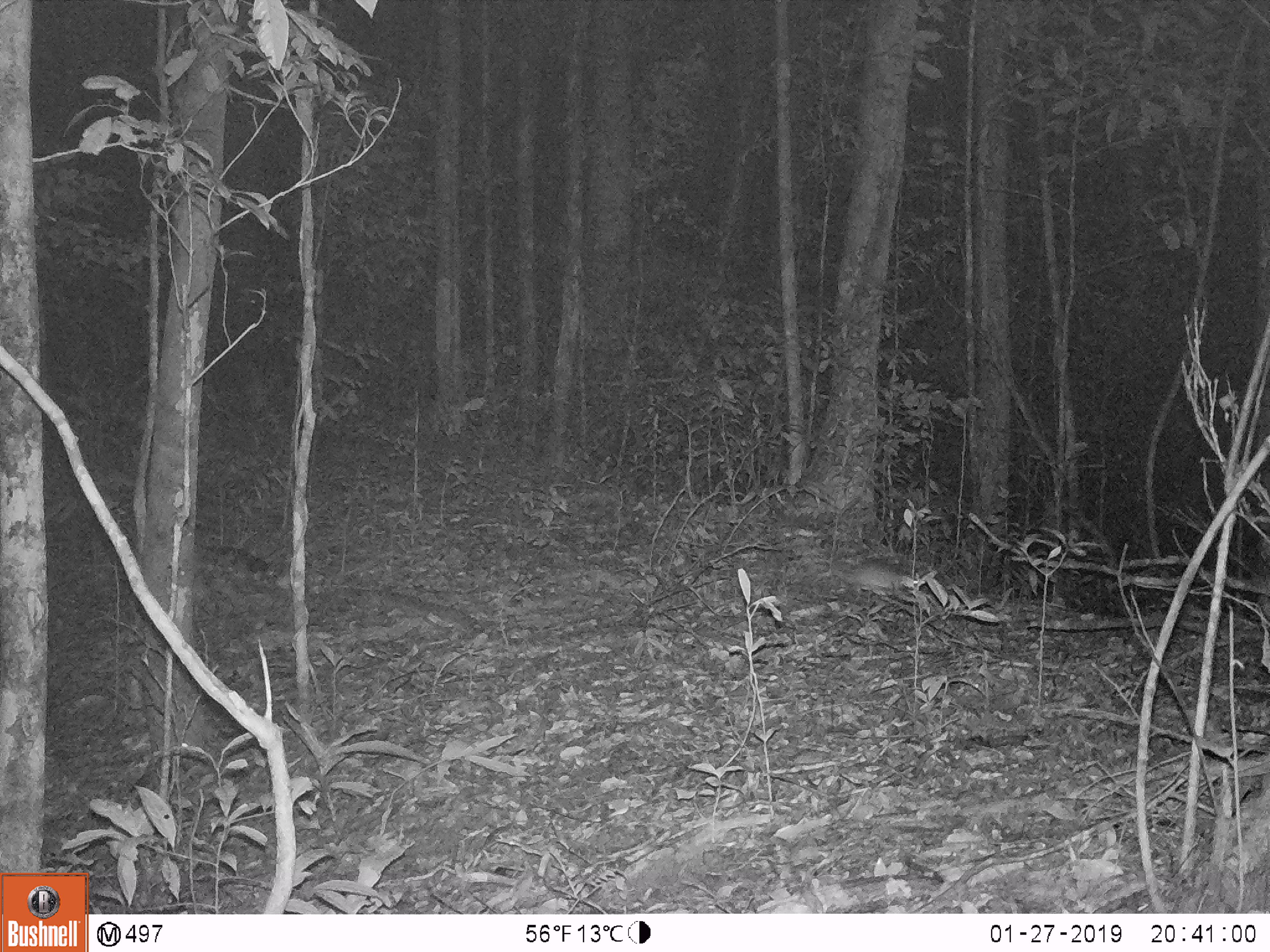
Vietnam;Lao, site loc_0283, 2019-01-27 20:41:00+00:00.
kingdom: Animalia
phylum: Chordata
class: Mammalia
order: Rodentia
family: Muridae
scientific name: Muridae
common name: old-world mice and rats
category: unidentified murid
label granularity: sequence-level